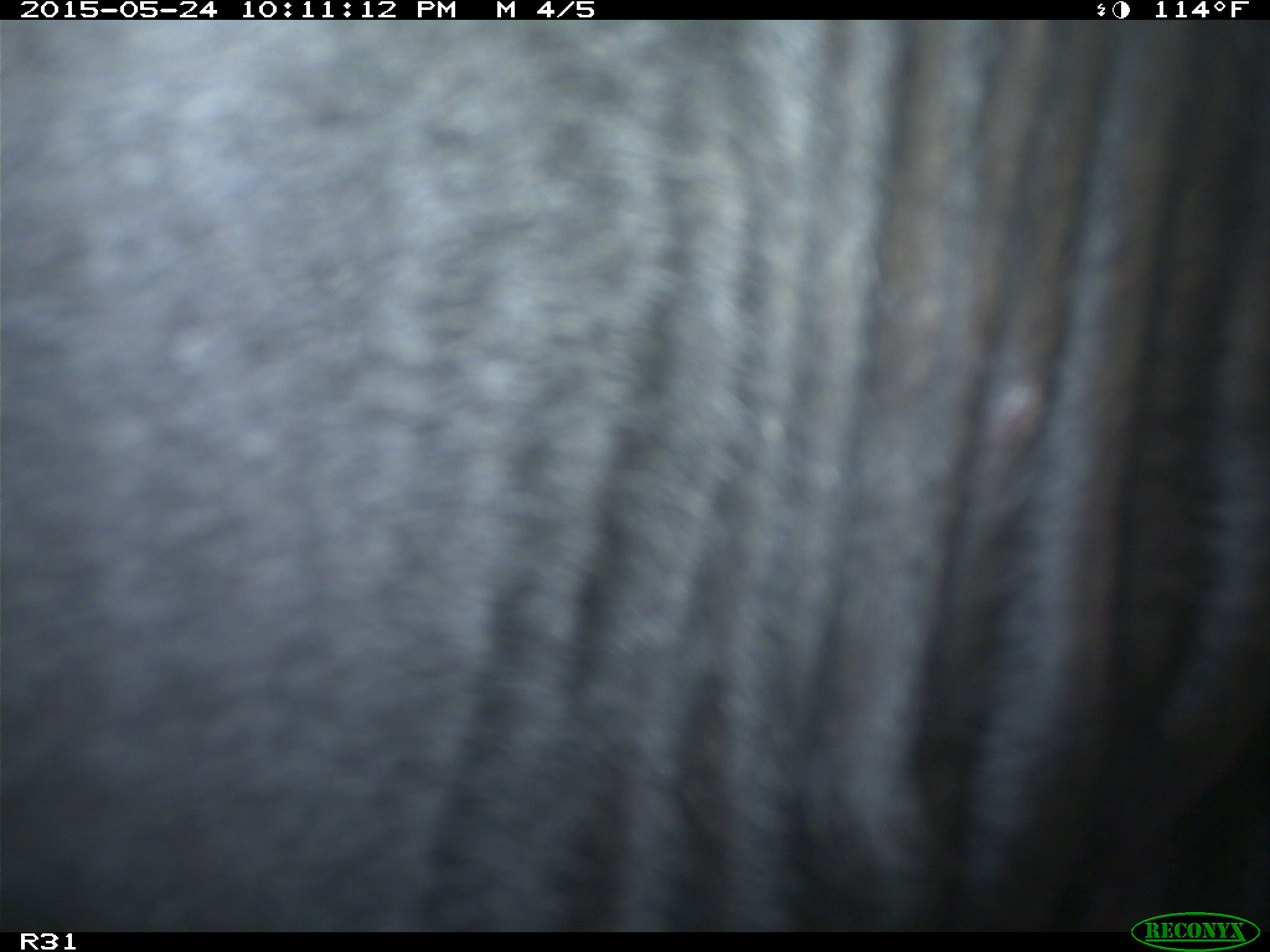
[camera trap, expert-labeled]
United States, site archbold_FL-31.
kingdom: Animalia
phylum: Chordata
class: Mammalia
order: Artiodactyla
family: Bovidae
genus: Bos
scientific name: Bos taurus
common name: domestic cow